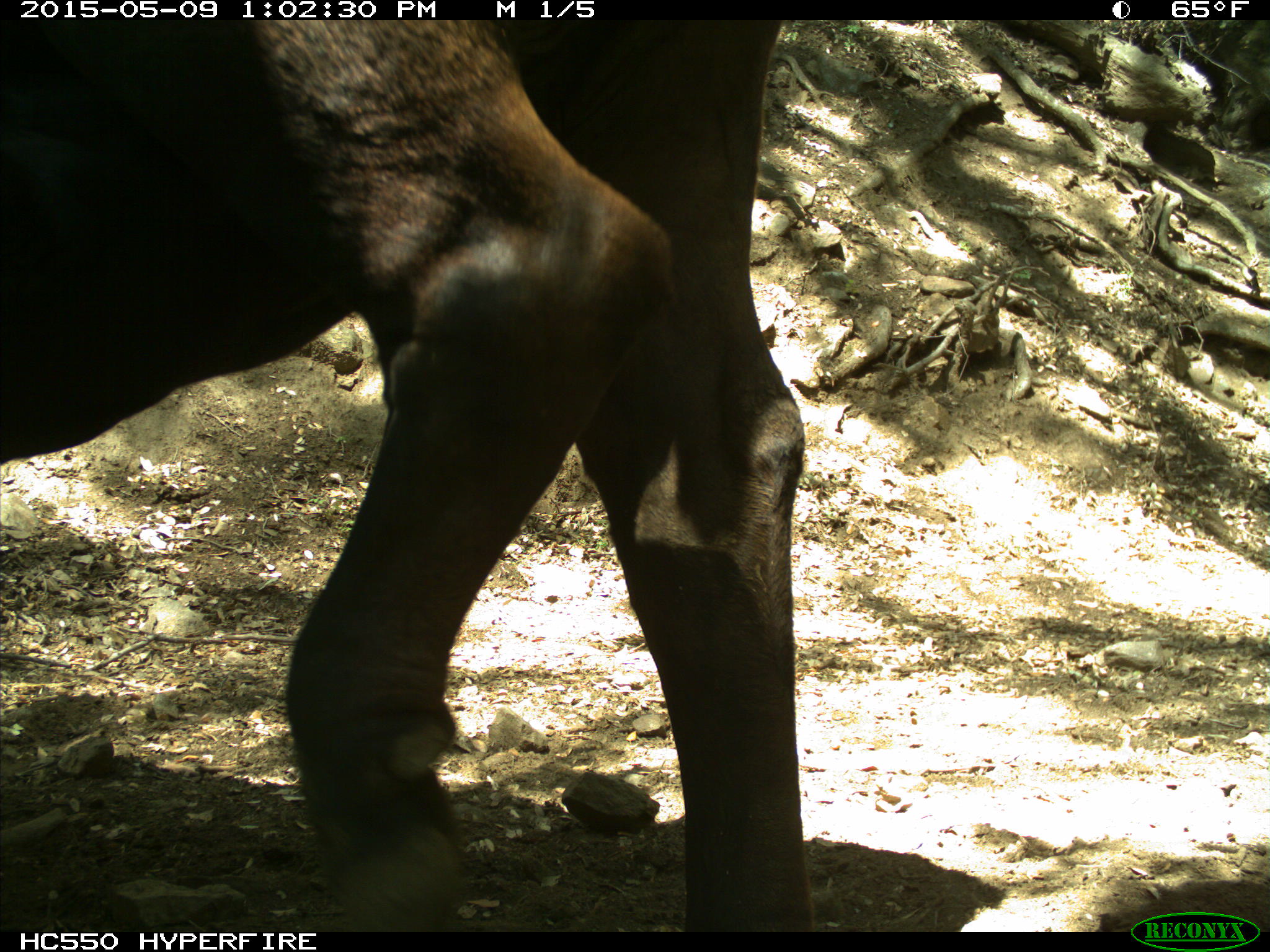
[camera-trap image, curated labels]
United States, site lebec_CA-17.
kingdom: Animalia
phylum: Chordata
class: Mammalia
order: Artiodactyla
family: Bovidae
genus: Bos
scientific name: Bos taurus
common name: domestic cow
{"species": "Bos taurus (domestic cow)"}